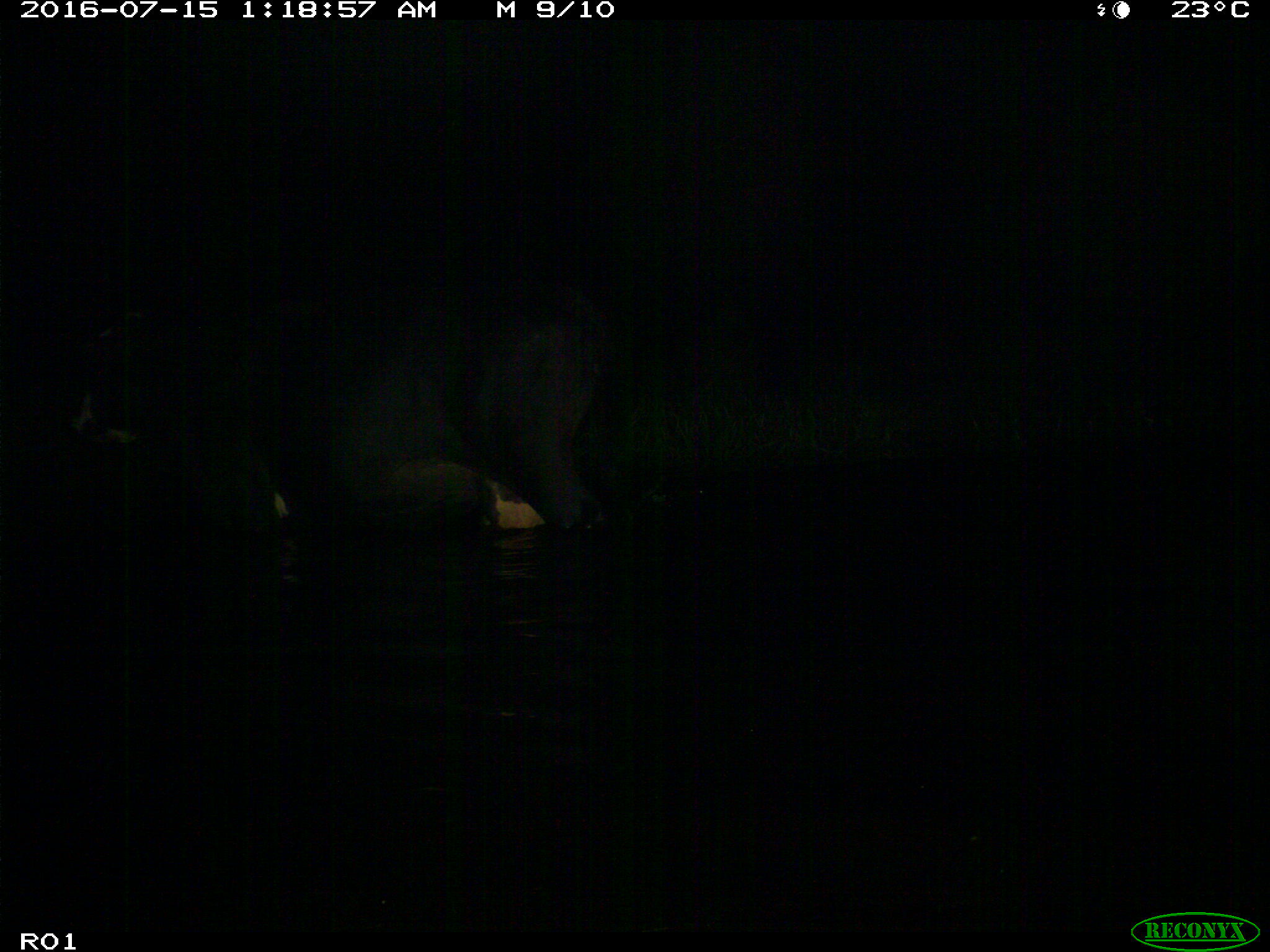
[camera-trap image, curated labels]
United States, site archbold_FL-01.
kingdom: Animalia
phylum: Chordata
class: Mammalia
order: Artiodactyla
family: Bovidae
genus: Bos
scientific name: Bos taurus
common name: domestic cow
Bos taurus (domestic cow).